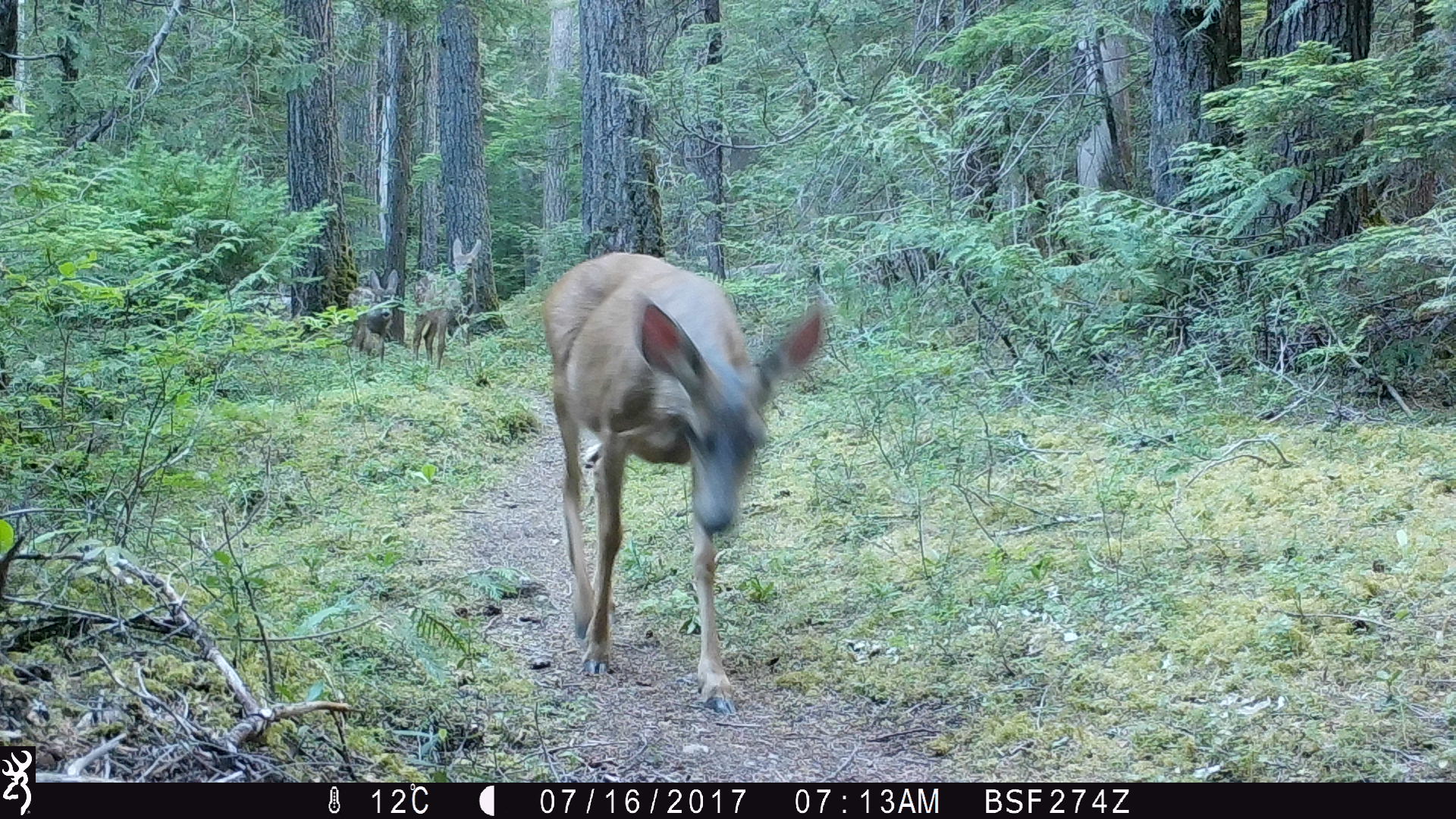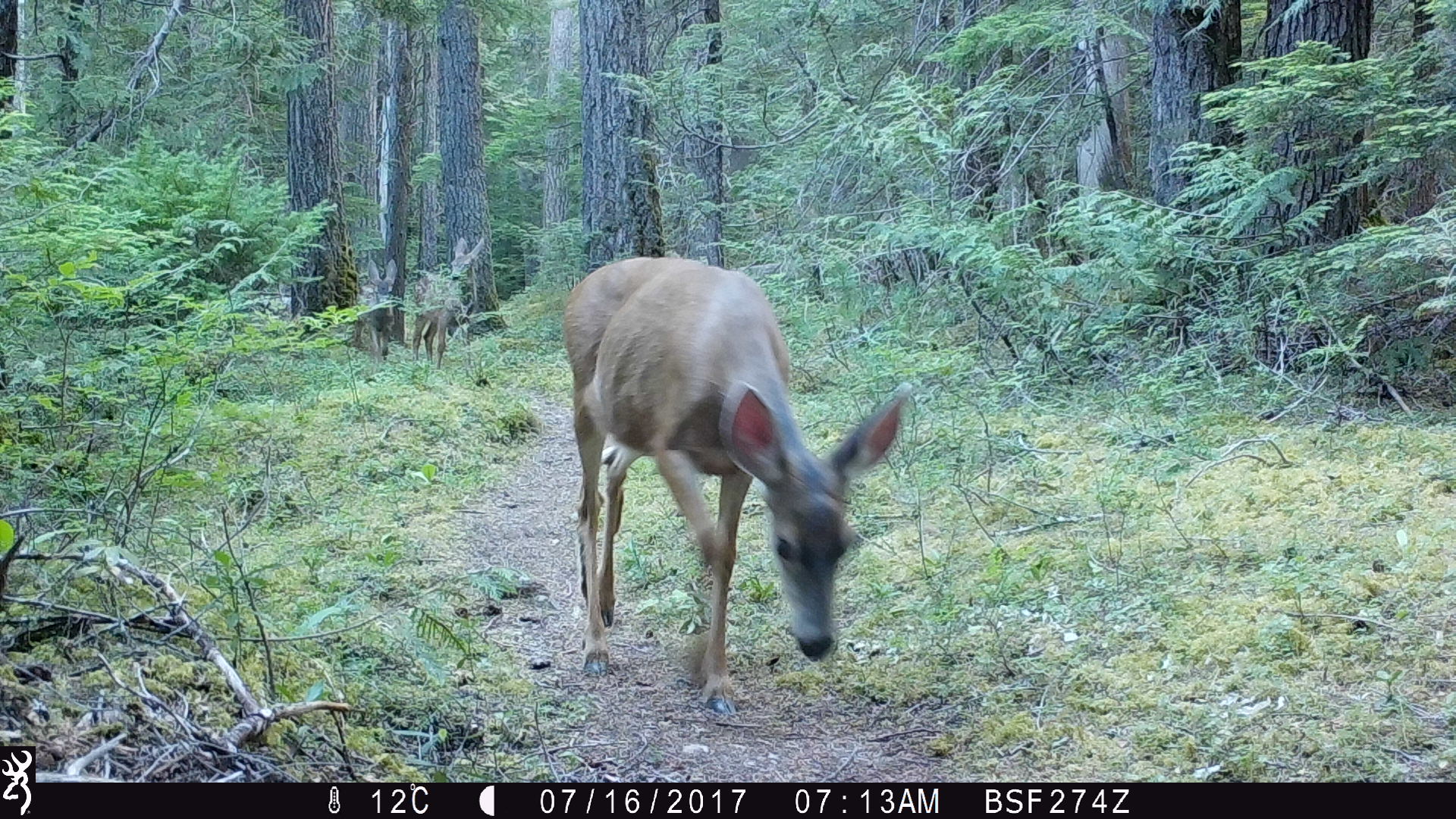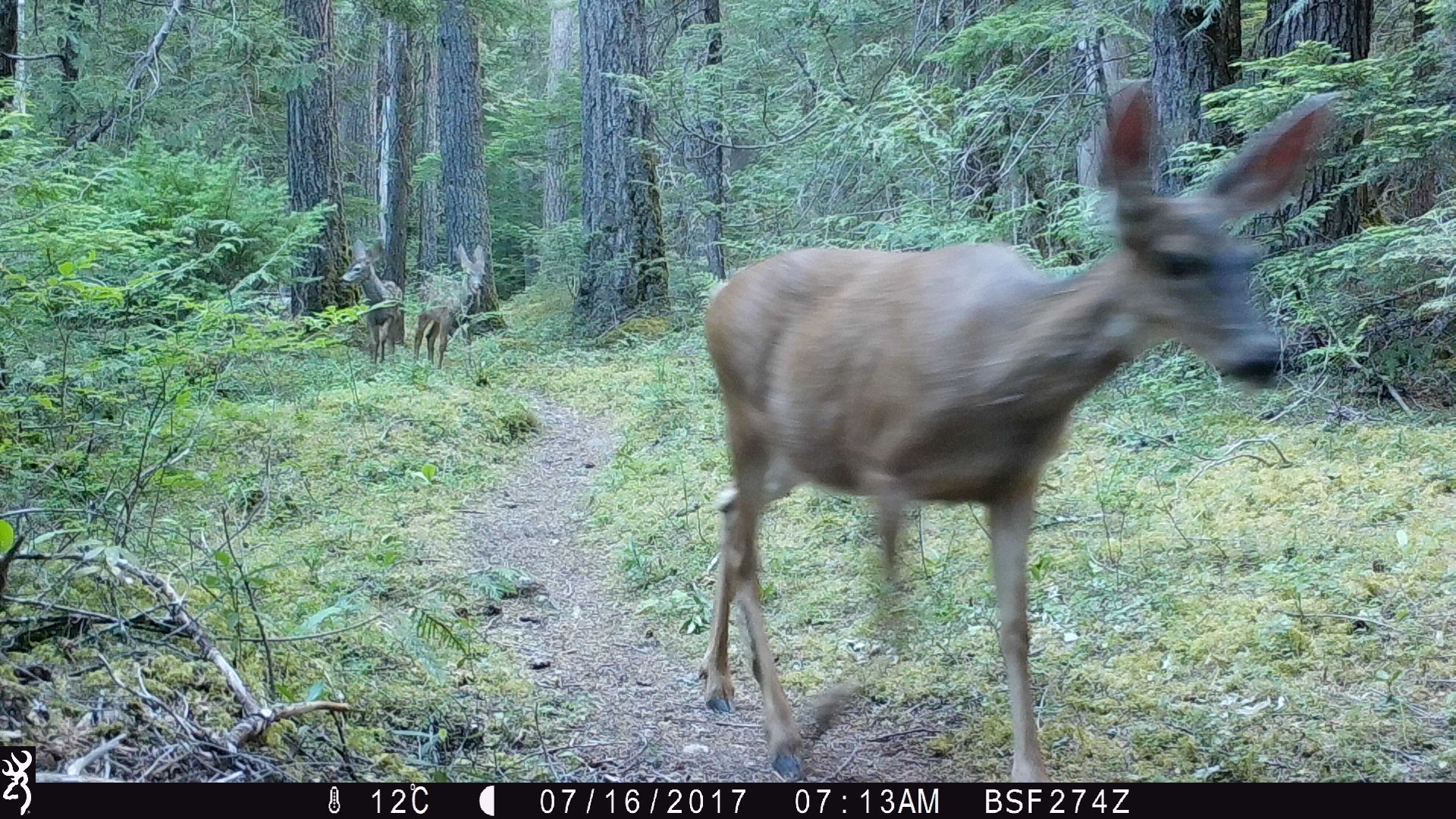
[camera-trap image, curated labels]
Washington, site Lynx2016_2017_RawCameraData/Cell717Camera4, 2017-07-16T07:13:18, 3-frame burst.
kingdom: Animalia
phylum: Chordata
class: Mammalia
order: Artiodactyla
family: Cervidae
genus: Odocoileus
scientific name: Odocoileus hemionus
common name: mule deer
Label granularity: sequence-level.